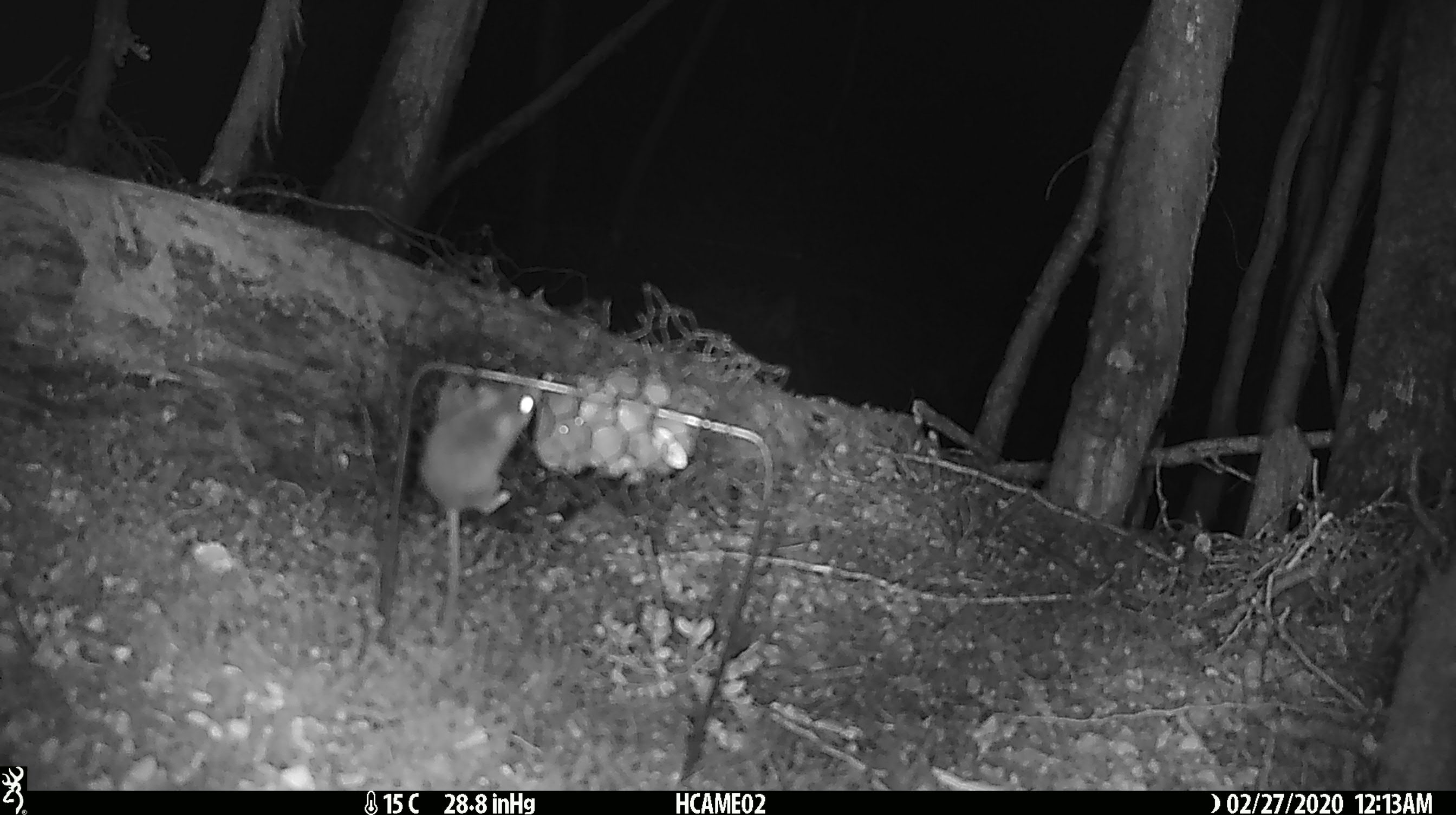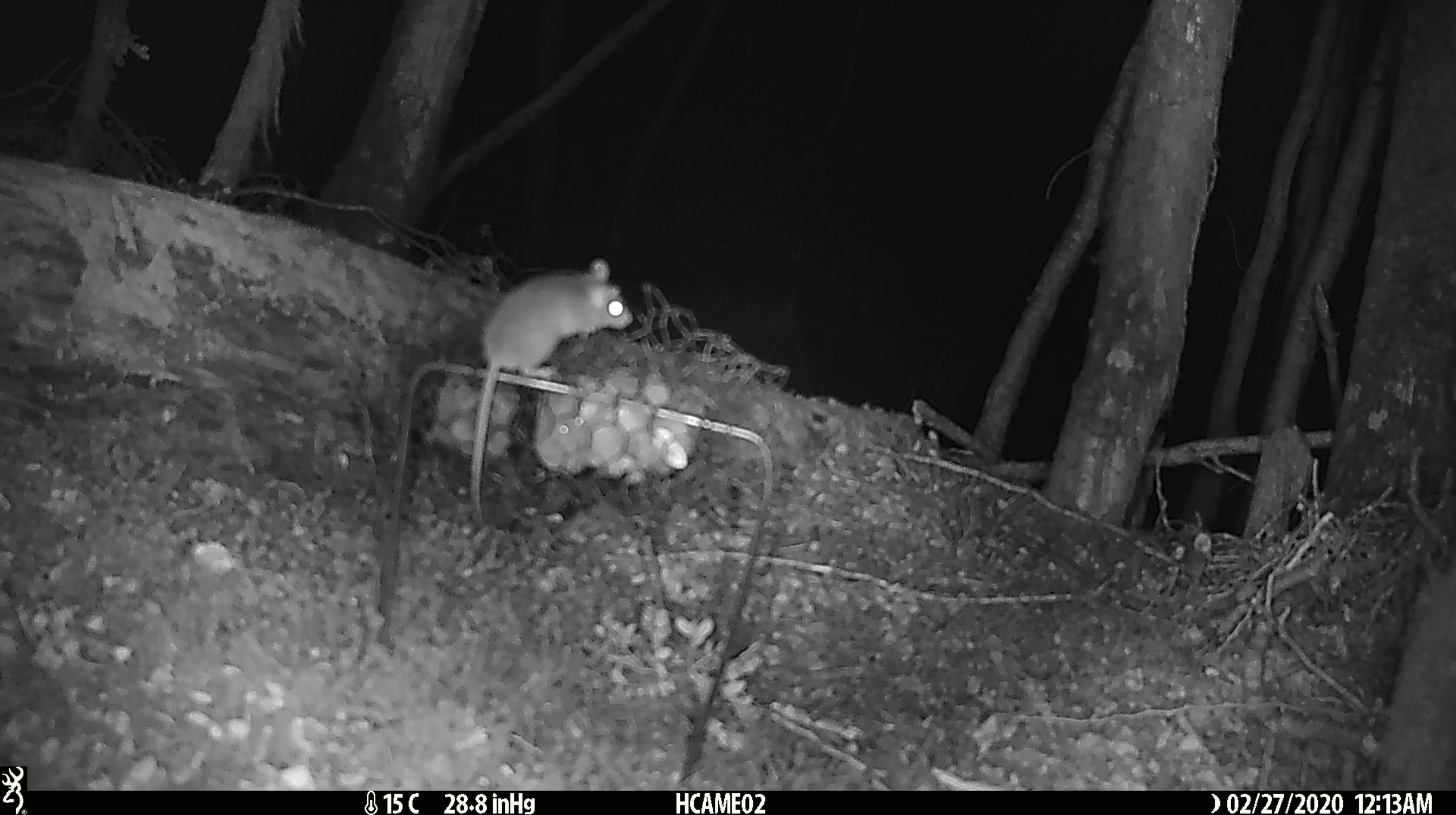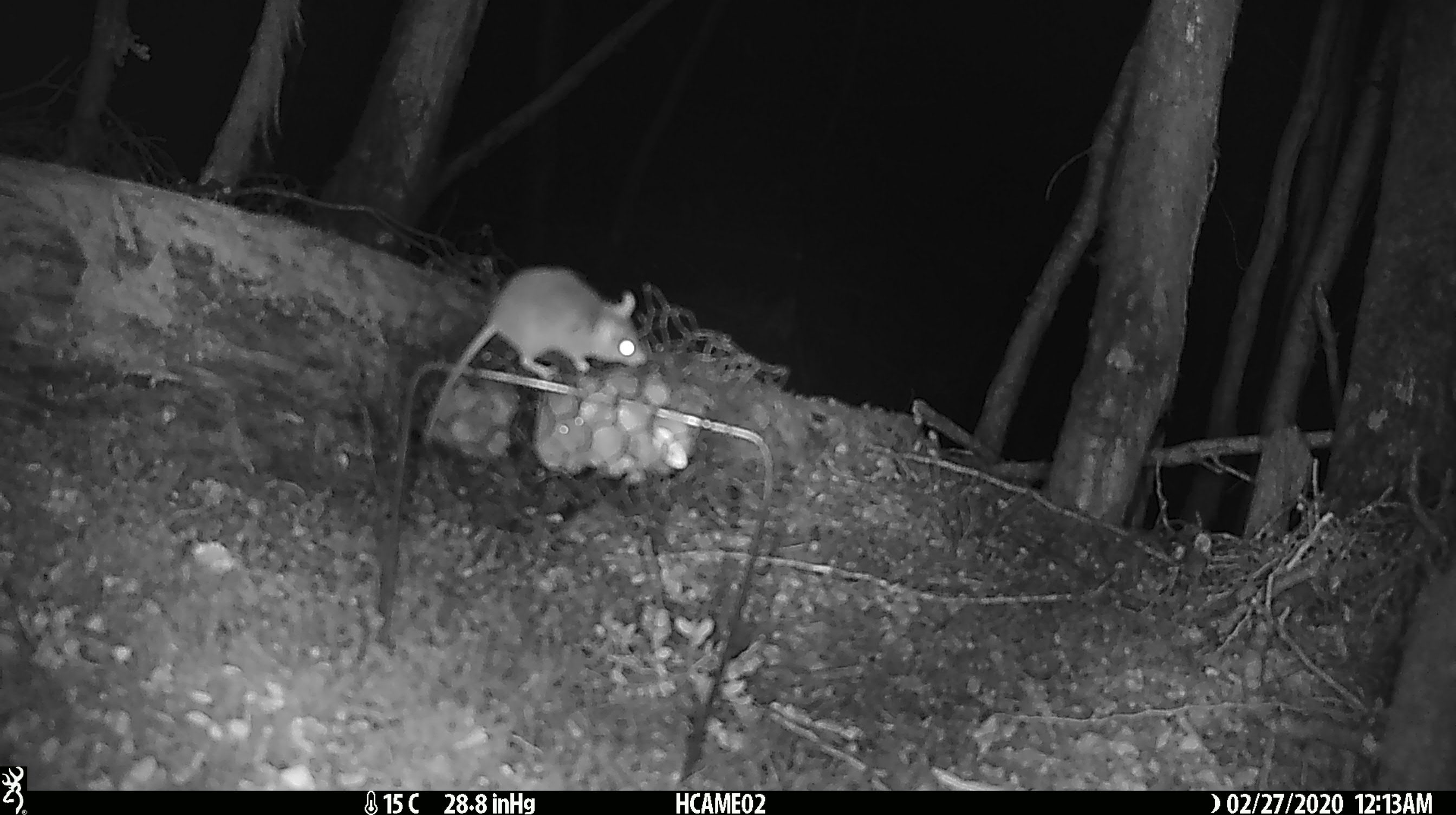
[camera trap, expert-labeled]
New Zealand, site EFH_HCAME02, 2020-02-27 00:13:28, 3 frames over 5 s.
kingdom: Animalia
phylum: Chordata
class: Mammalia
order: Rodentia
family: Muridae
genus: Mus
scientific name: Mus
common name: mouse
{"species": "mouse (Mus)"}